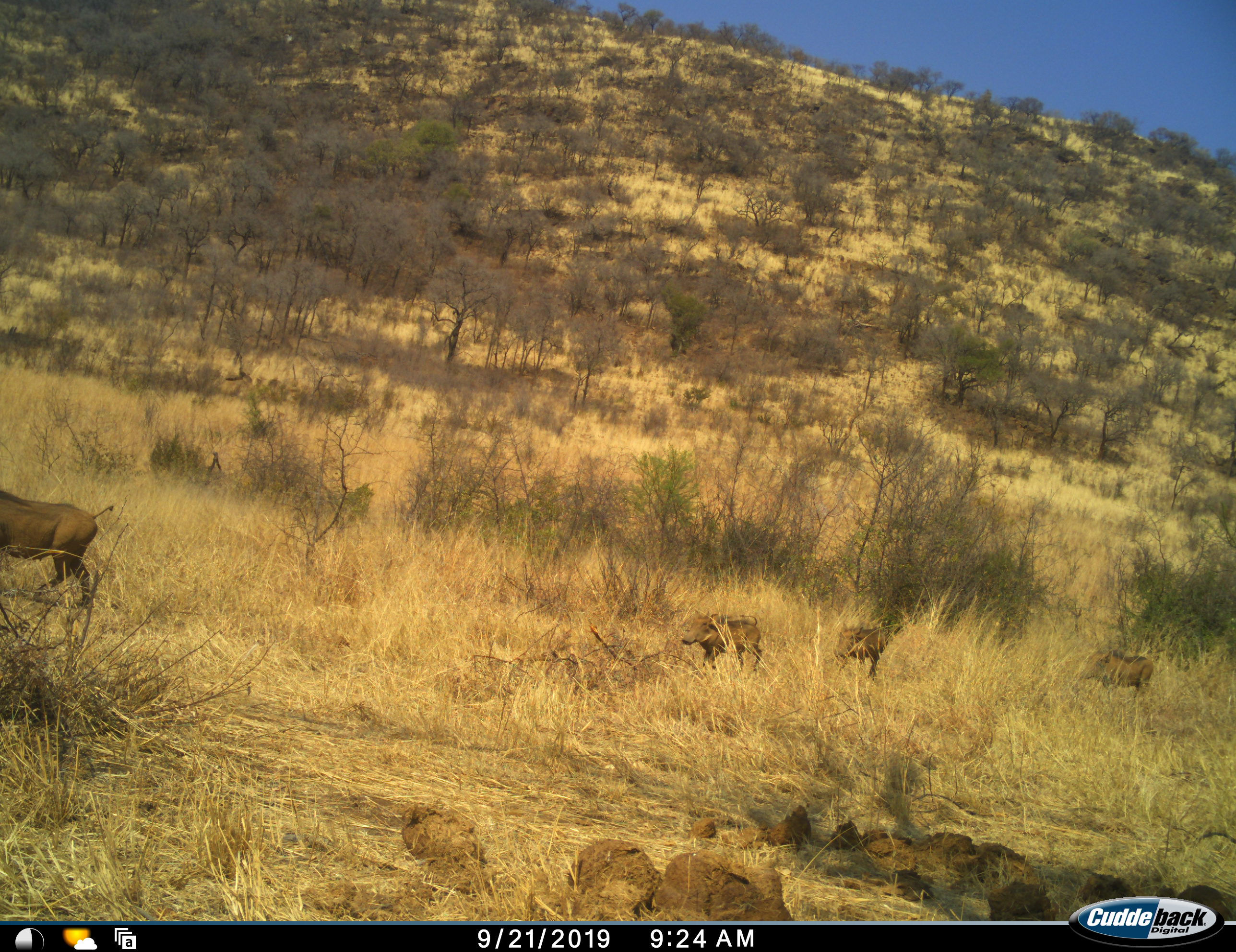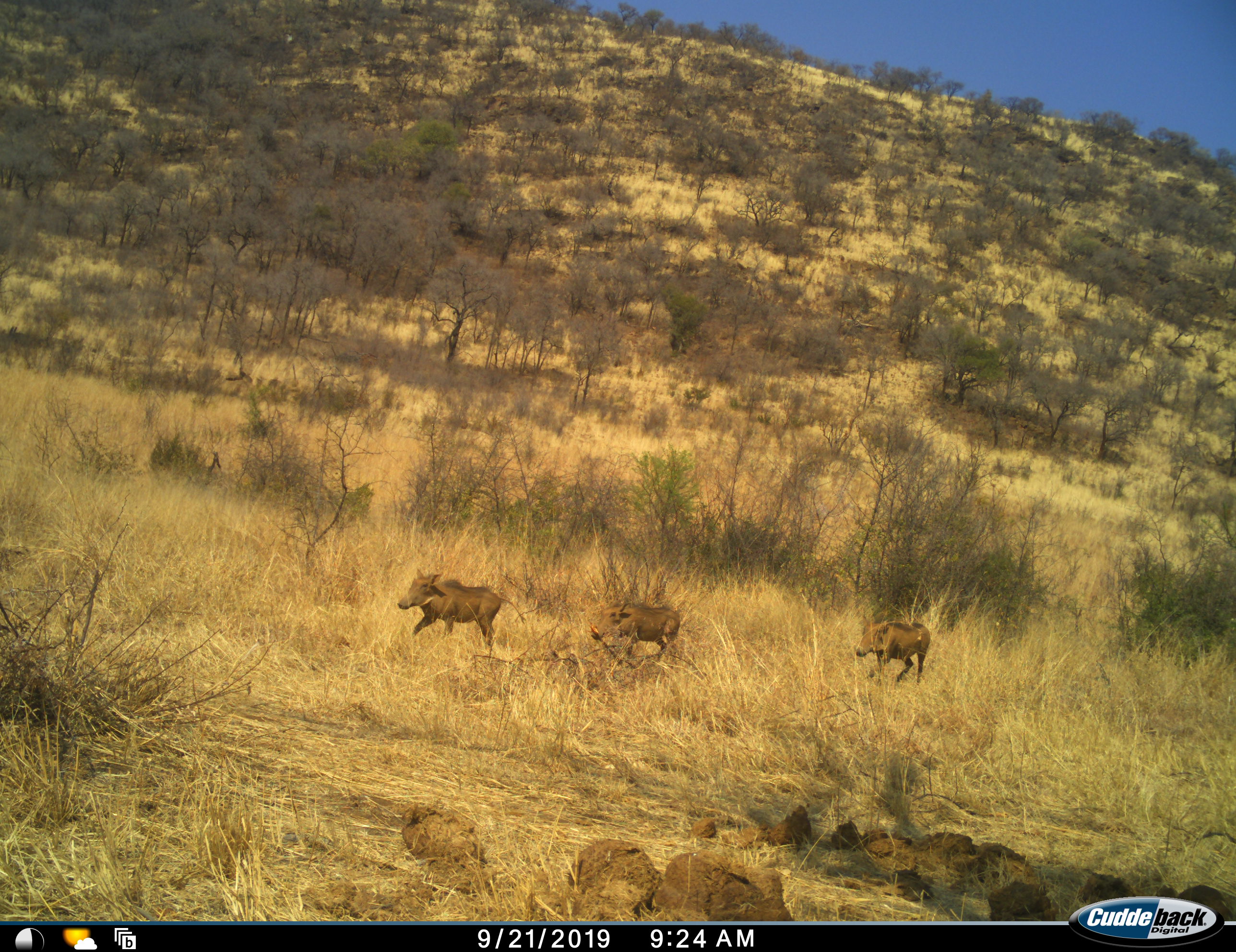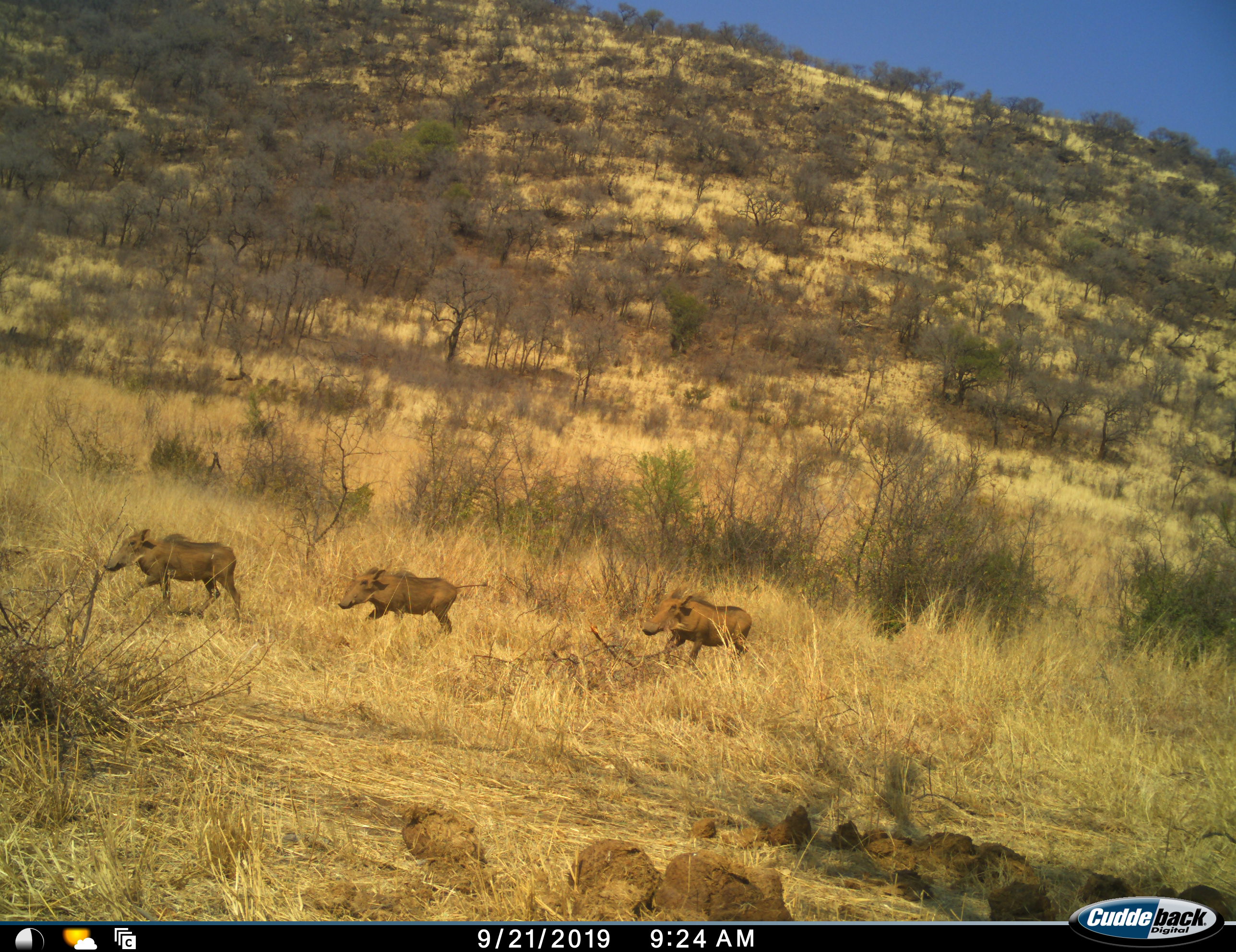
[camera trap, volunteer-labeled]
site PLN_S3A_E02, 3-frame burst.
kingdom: Animalia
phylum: Chordata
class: Mammalia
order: Artiodactyla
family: Suidae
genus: Phacochoerus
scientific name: Phacochoerus africanus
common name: warthog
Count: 4.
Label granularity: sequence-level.